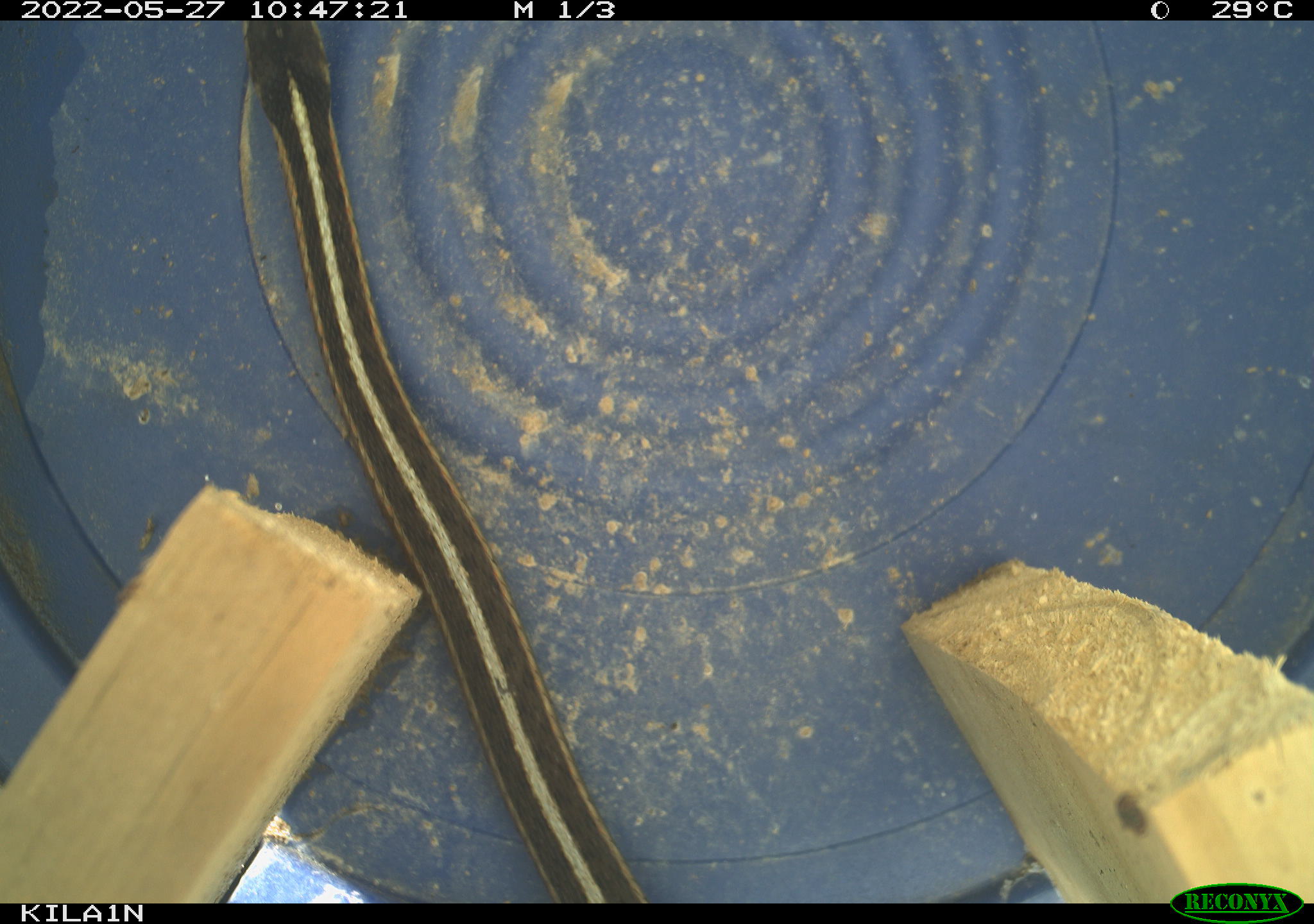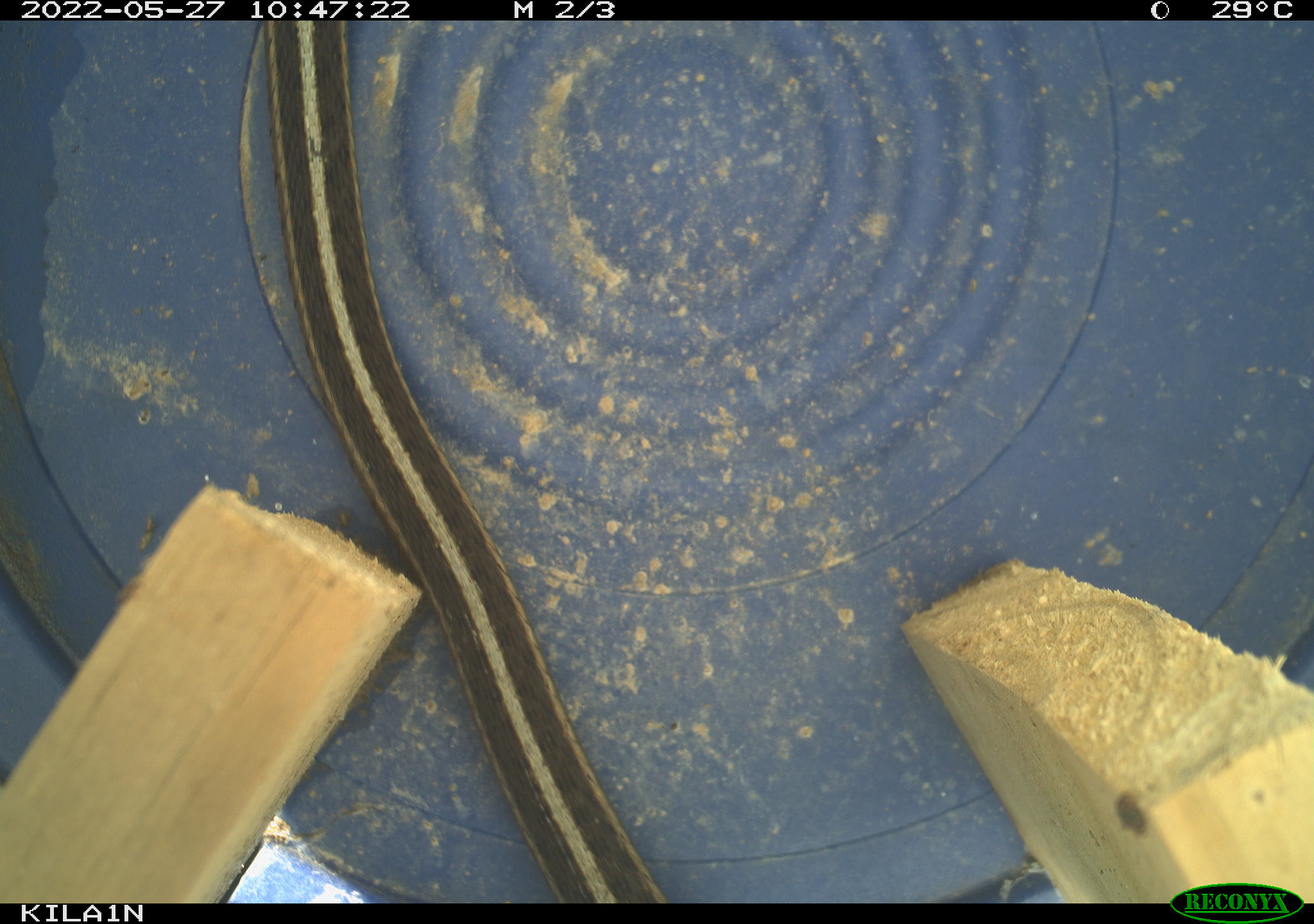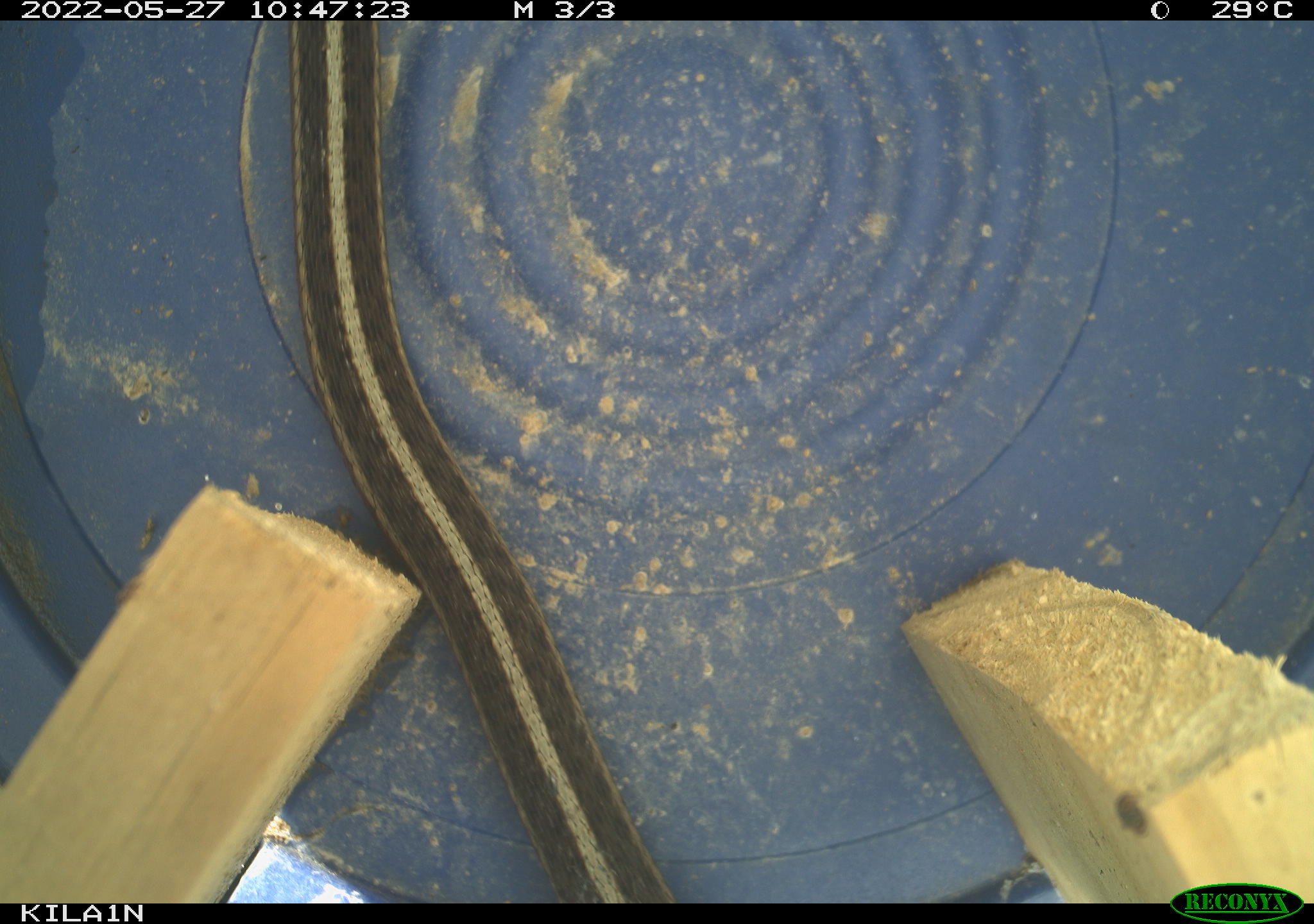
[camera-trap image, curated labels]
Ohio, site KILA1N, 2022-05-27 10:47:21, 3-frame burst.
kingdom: Animalia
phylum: Chordata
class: Reptilia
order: Squamata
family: Colubridae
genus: Thamnophis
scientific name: Thamnophis sirtalis sirtalis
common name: eastern gartersnake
Eastern gartersnake (Thamnophis sirtalis sirtalis).